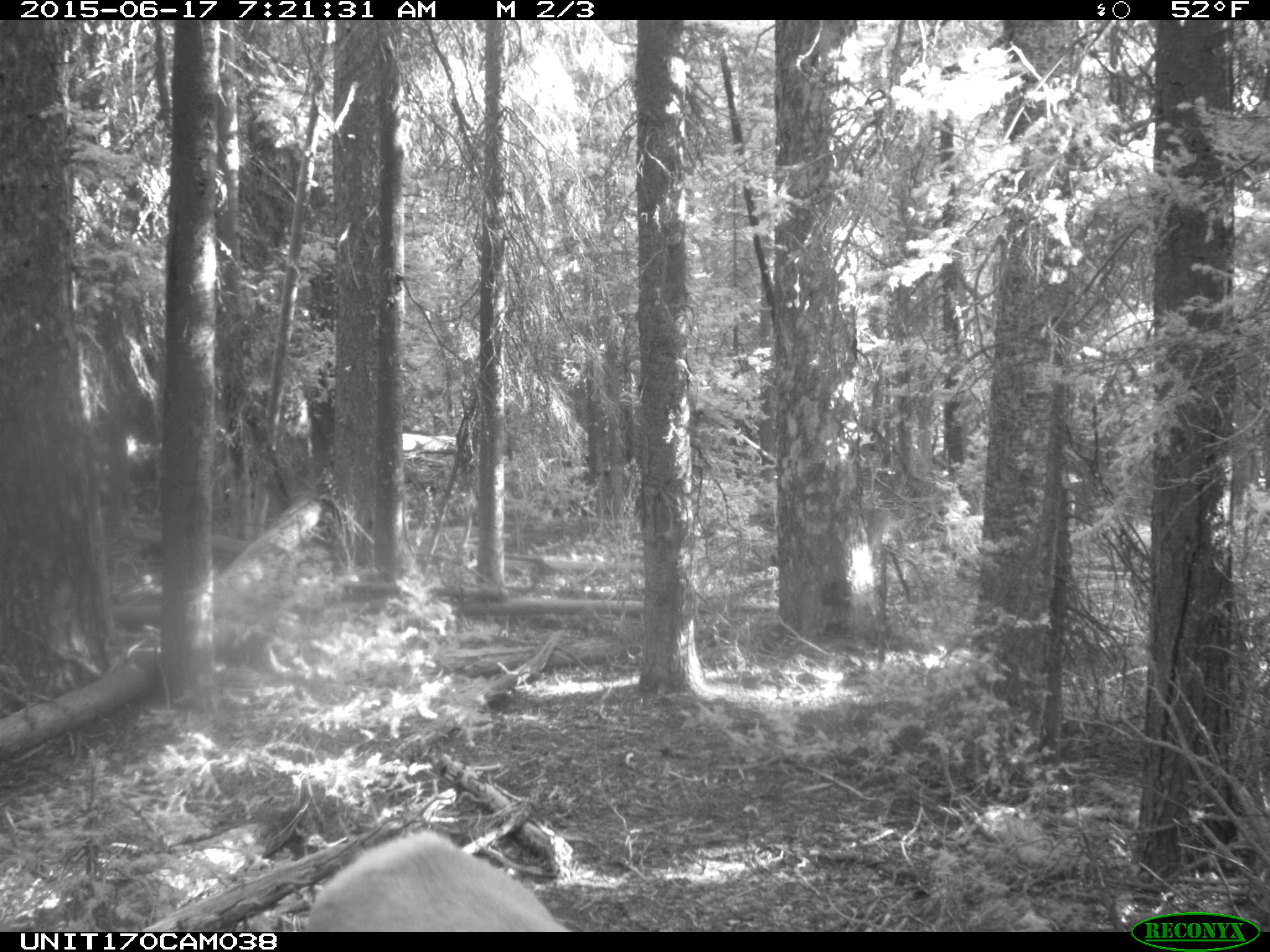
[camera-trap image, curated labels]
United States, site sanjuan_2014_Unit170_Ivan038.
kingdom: Animalia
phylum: Chordata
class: Mammalia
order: Artiodactyla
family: Cervidae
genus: Cervus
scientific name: Cervus elaphus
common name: red deer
Cervus elaphus (red deer).